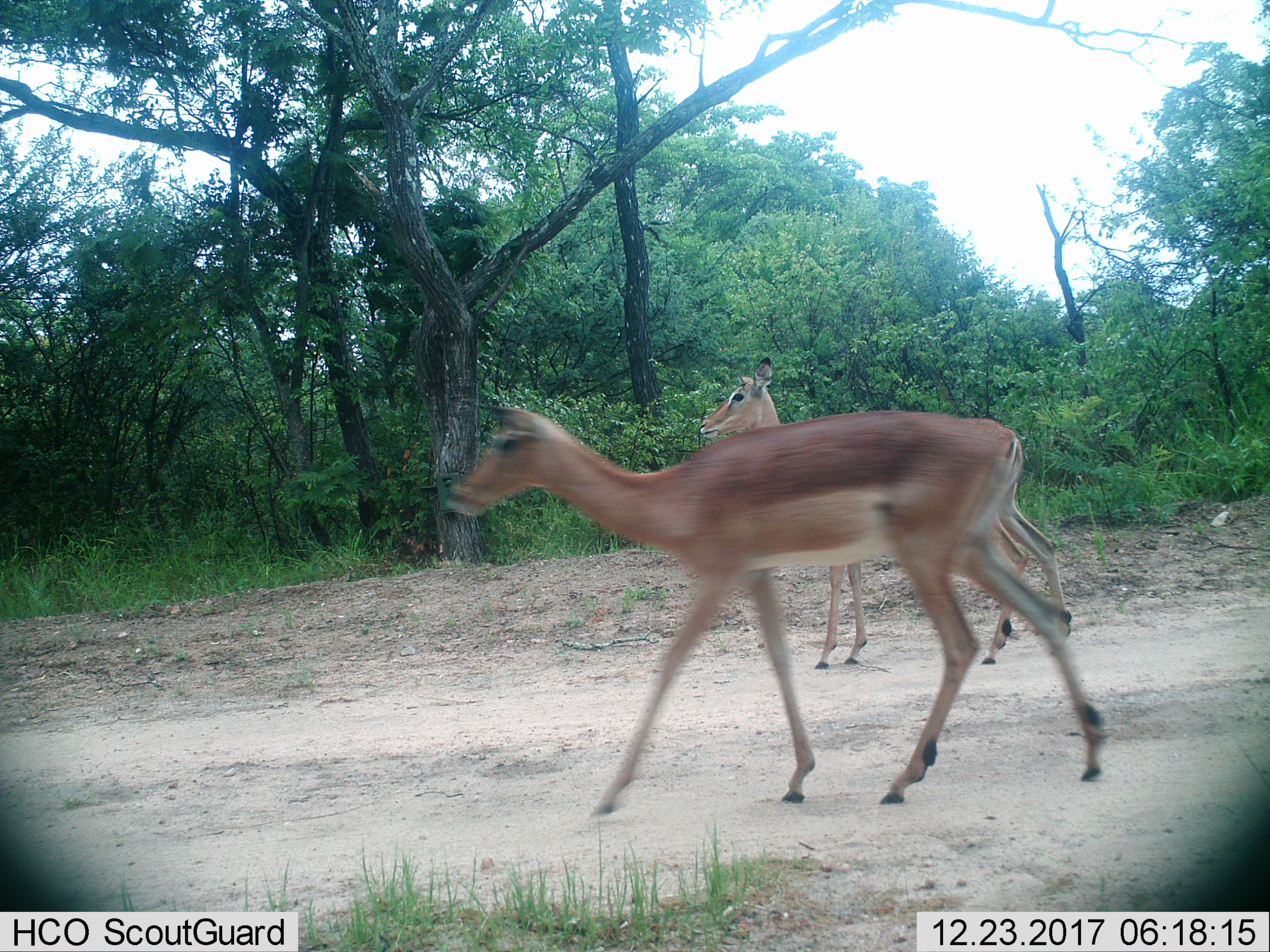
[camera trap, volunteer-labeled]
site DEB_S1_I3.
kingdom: Animalia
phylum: Chordata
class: Mammalia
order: Artiodactyla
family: Bovidae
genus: Aepyceros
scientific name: Aepyceros melampus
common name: impala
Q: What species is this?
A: Impala (Aepyceros melampus).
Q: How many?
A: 2.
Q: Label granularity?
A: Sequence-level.